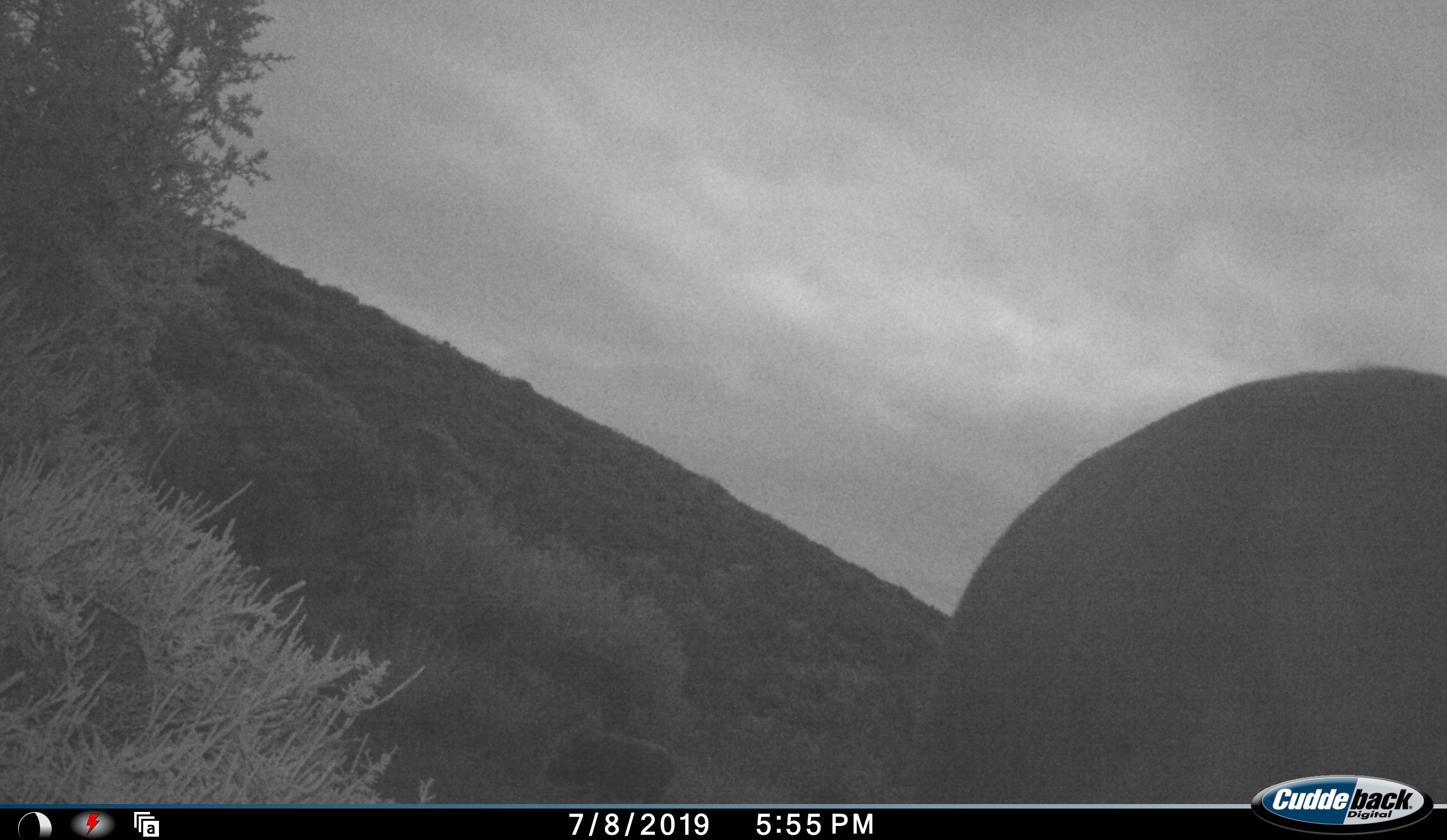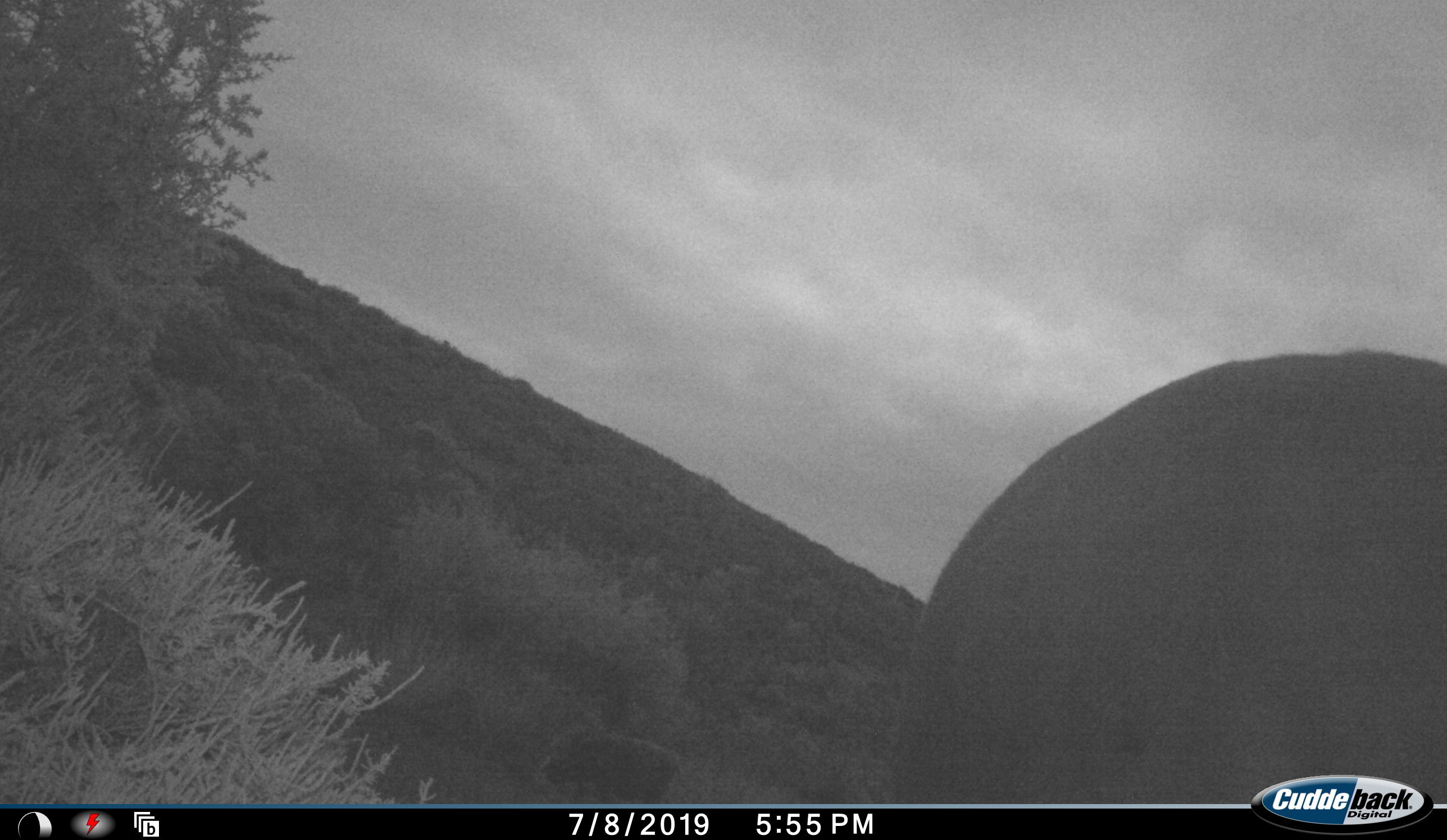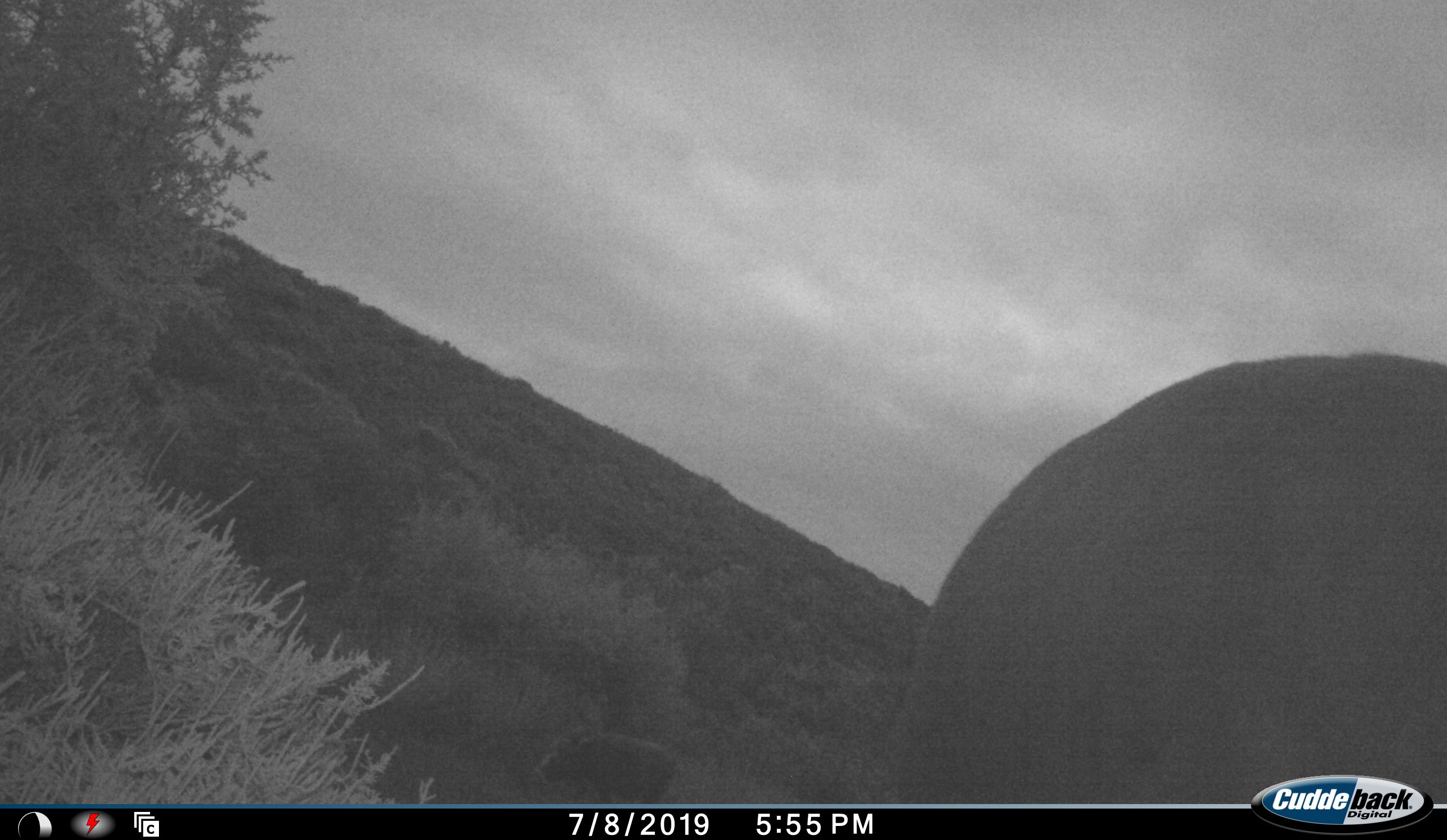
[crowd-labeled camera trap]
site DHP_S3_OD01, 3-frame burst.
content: unidentified animal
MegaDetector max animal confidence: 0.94